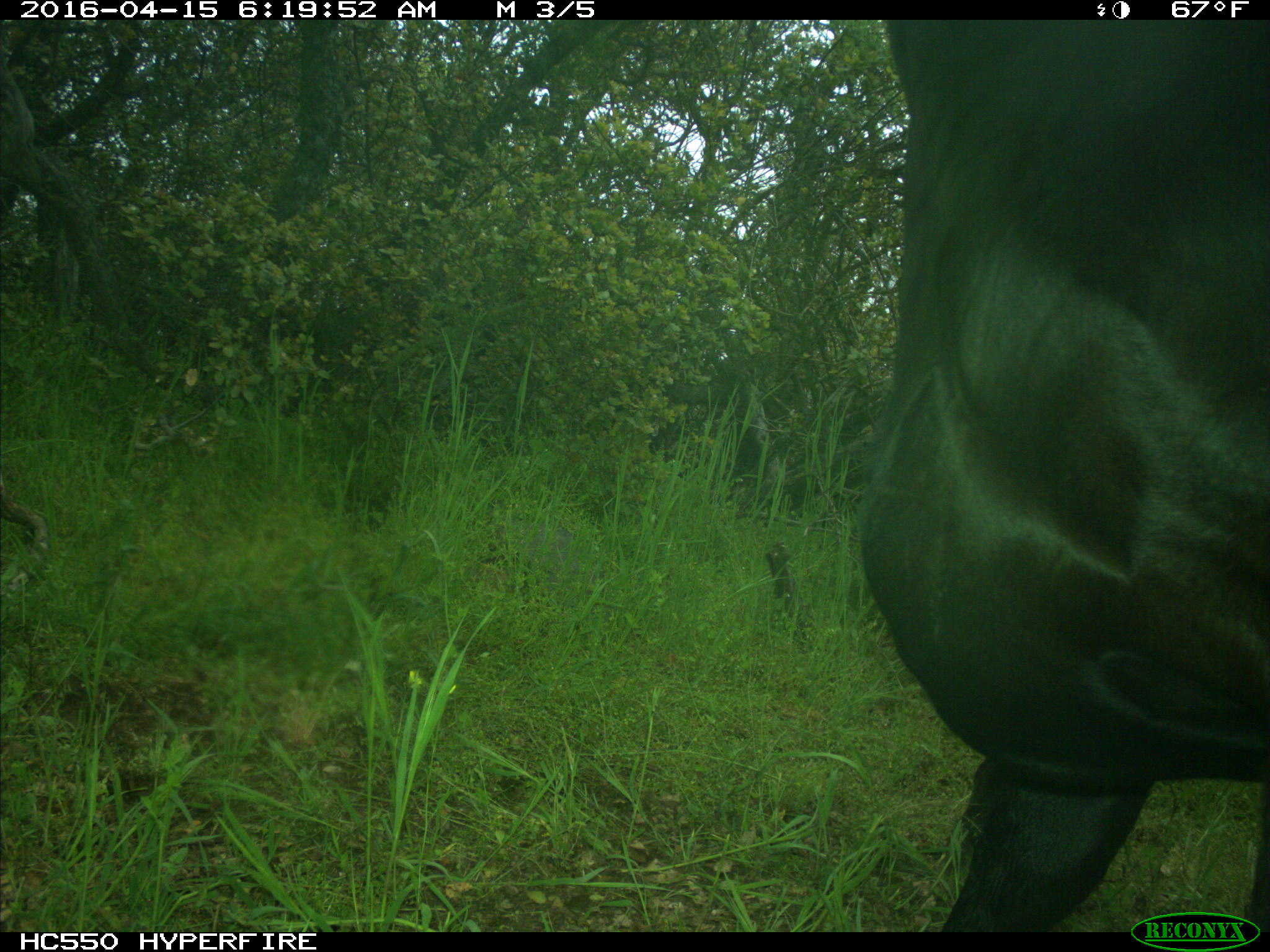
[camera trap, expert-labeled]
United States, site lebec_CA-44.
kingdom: Animalia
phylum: Chordata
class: Mammalia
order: Artiodactyla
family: Bovidae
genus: Bos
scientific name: Bos taurus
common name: domestic cow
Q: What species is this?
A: Bos taurus (domestic cow).